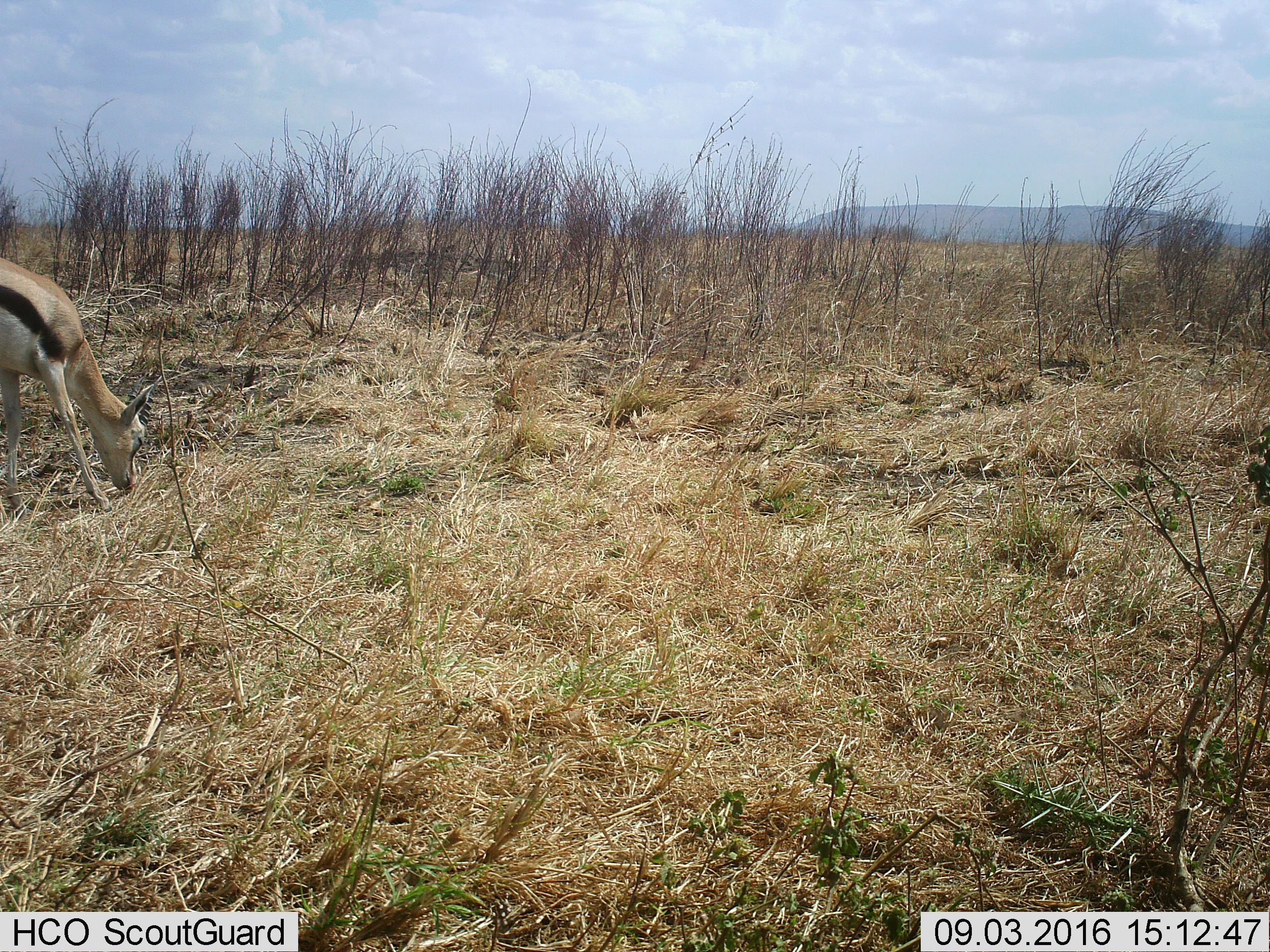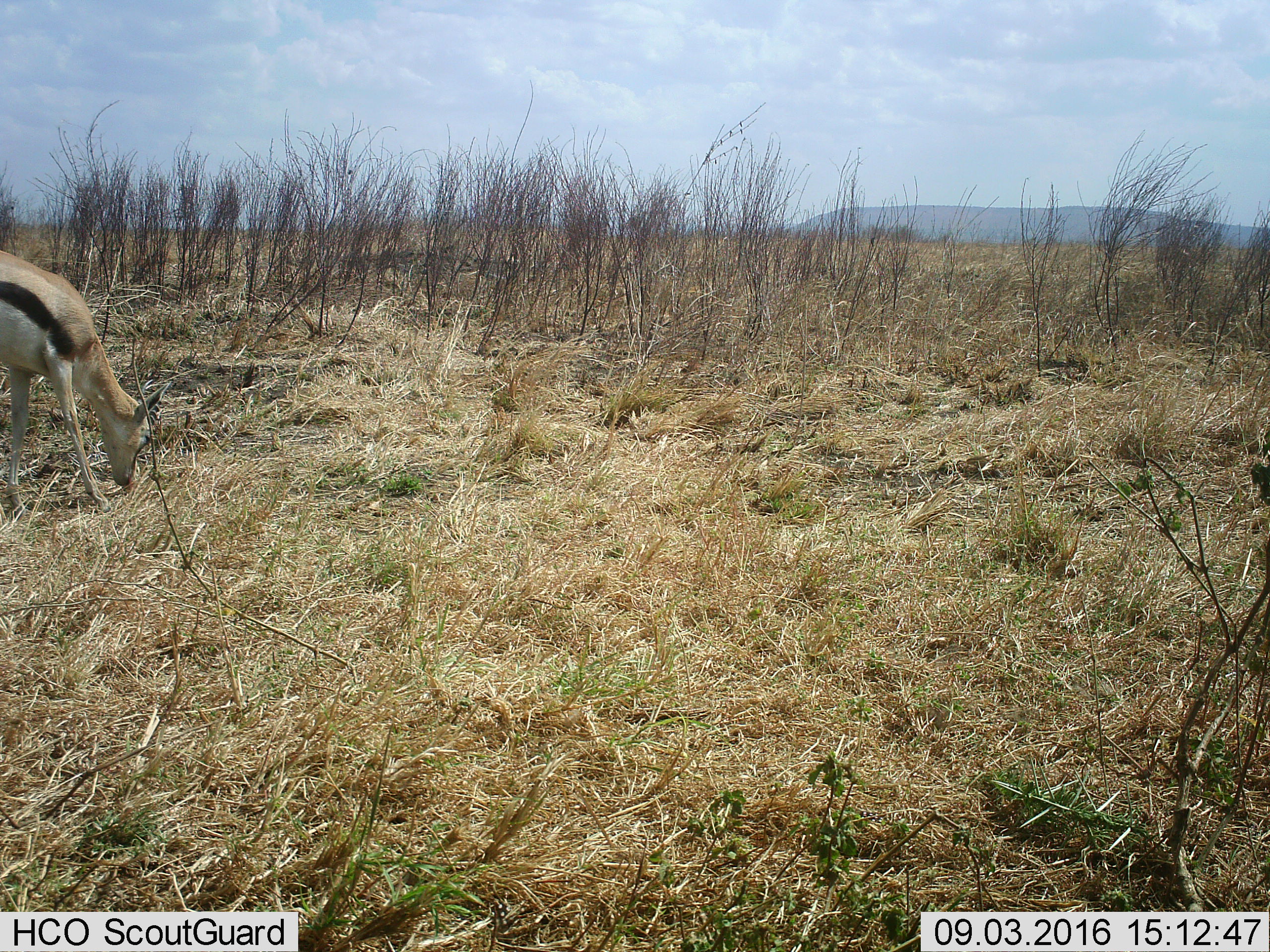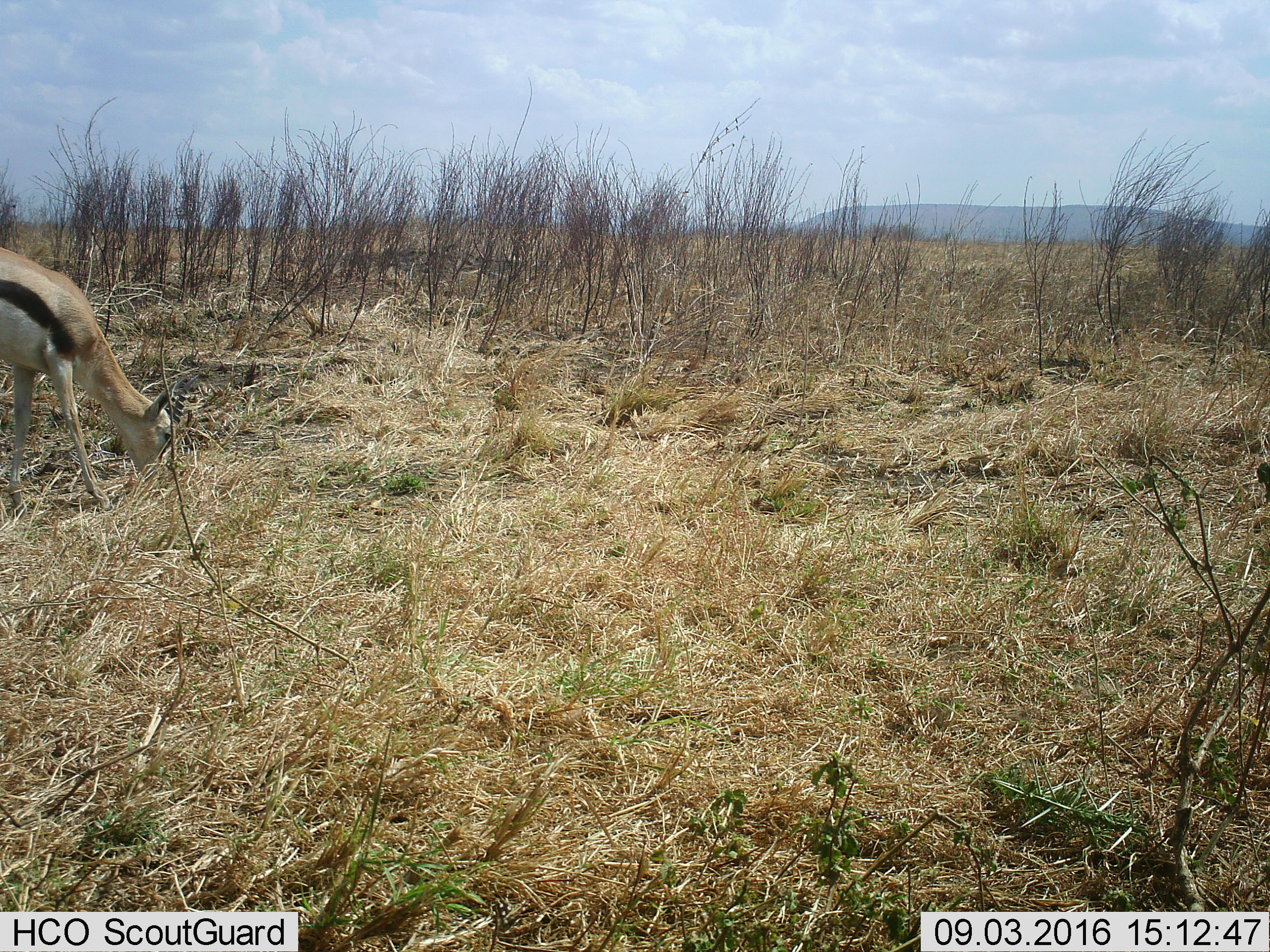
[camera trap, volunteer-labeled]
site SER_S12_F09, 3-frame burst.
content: unidentified animal